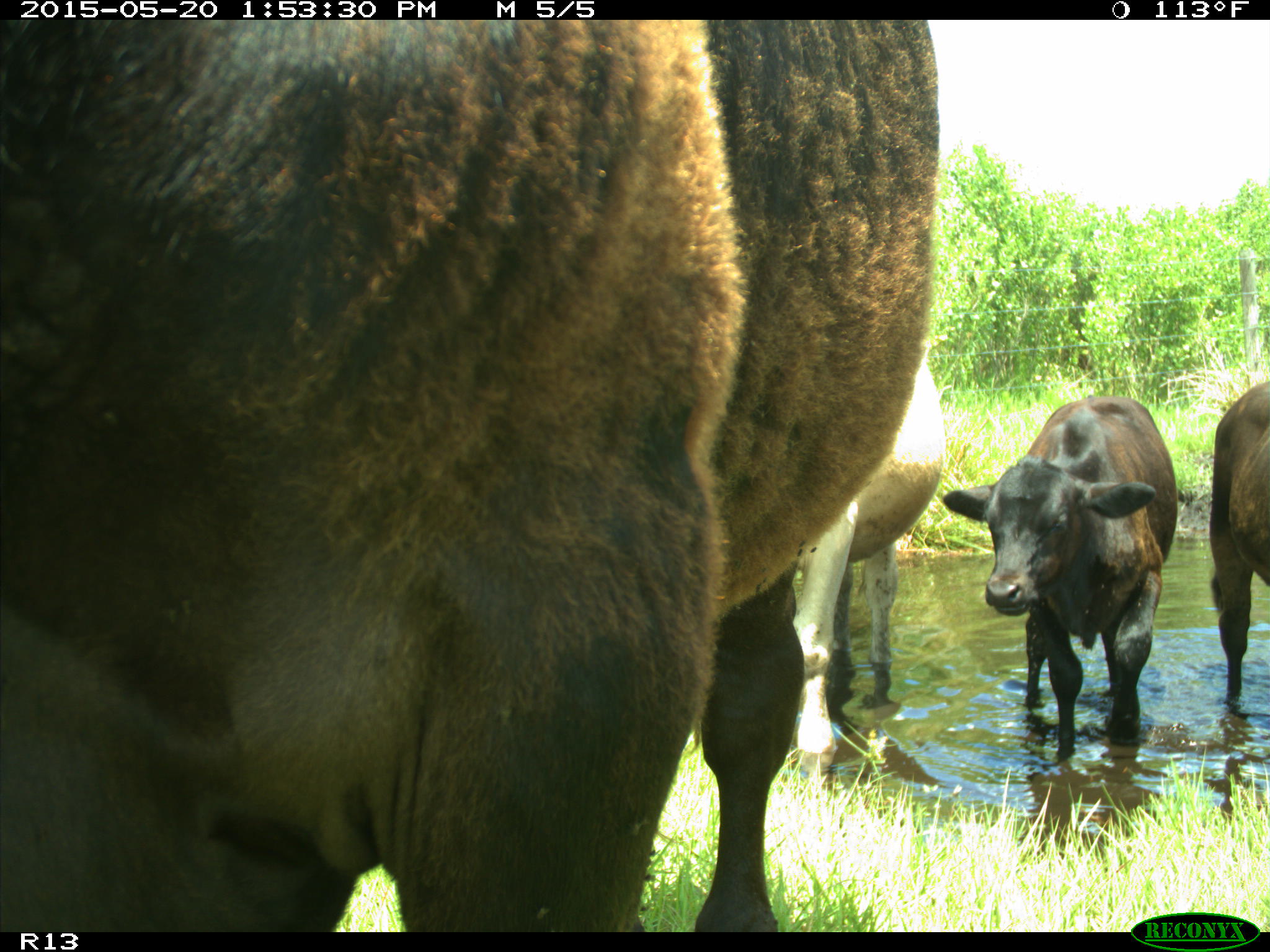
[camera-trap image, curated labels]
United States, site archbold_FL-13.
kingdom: Animalia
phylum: Chordata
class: Mammalia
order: Artiodactyla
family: Bovidae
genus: Bos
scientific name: Bos taurus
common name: domestic cow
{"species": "Bos taurus (domestic cow)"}